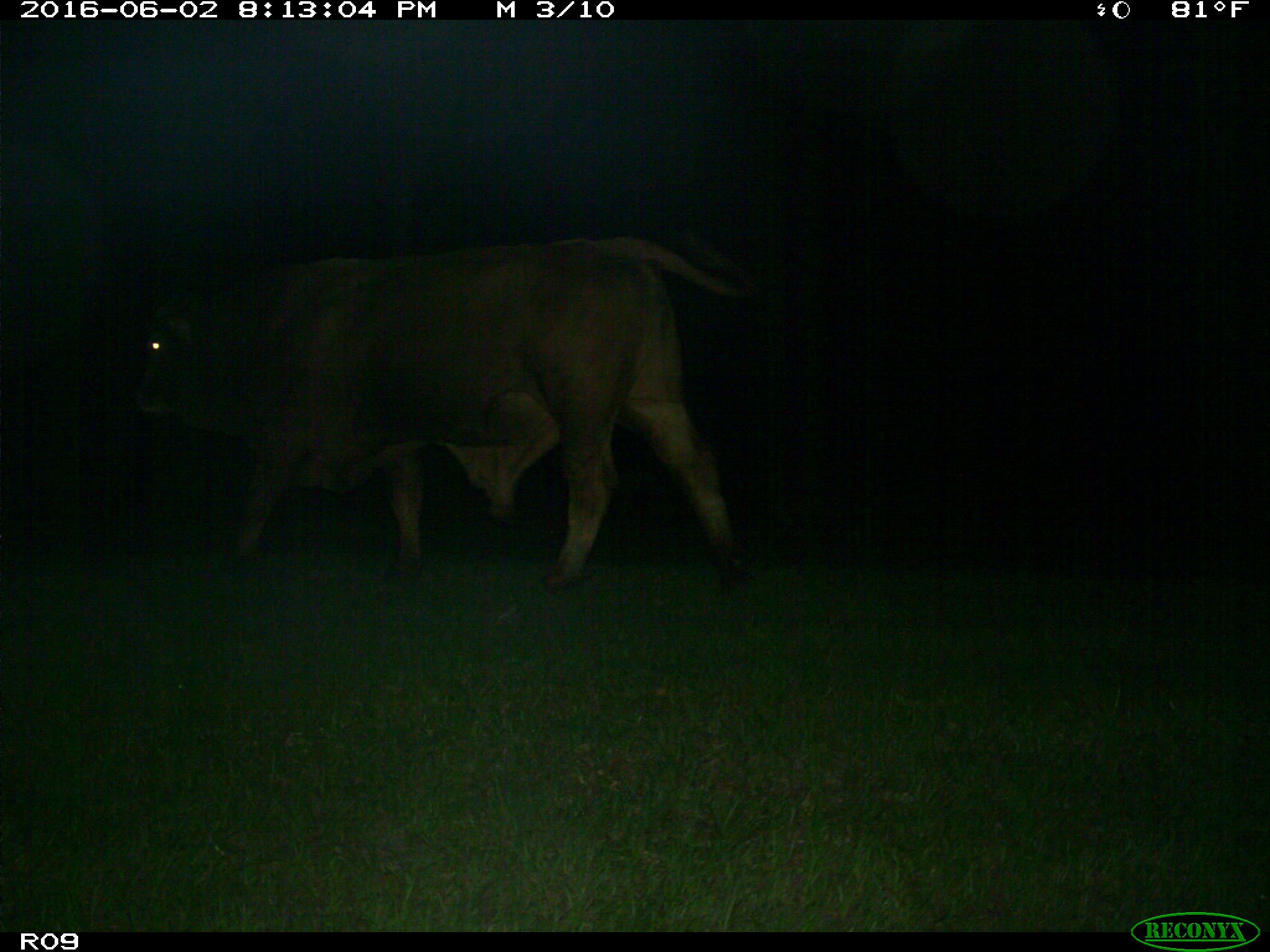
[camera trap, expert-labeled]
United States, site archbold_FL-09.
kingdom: Animalia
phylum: Chordata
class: Mammalia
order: Artiodactyla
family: Bovidae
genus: Bos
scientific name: Bos taurus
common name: domestic cow